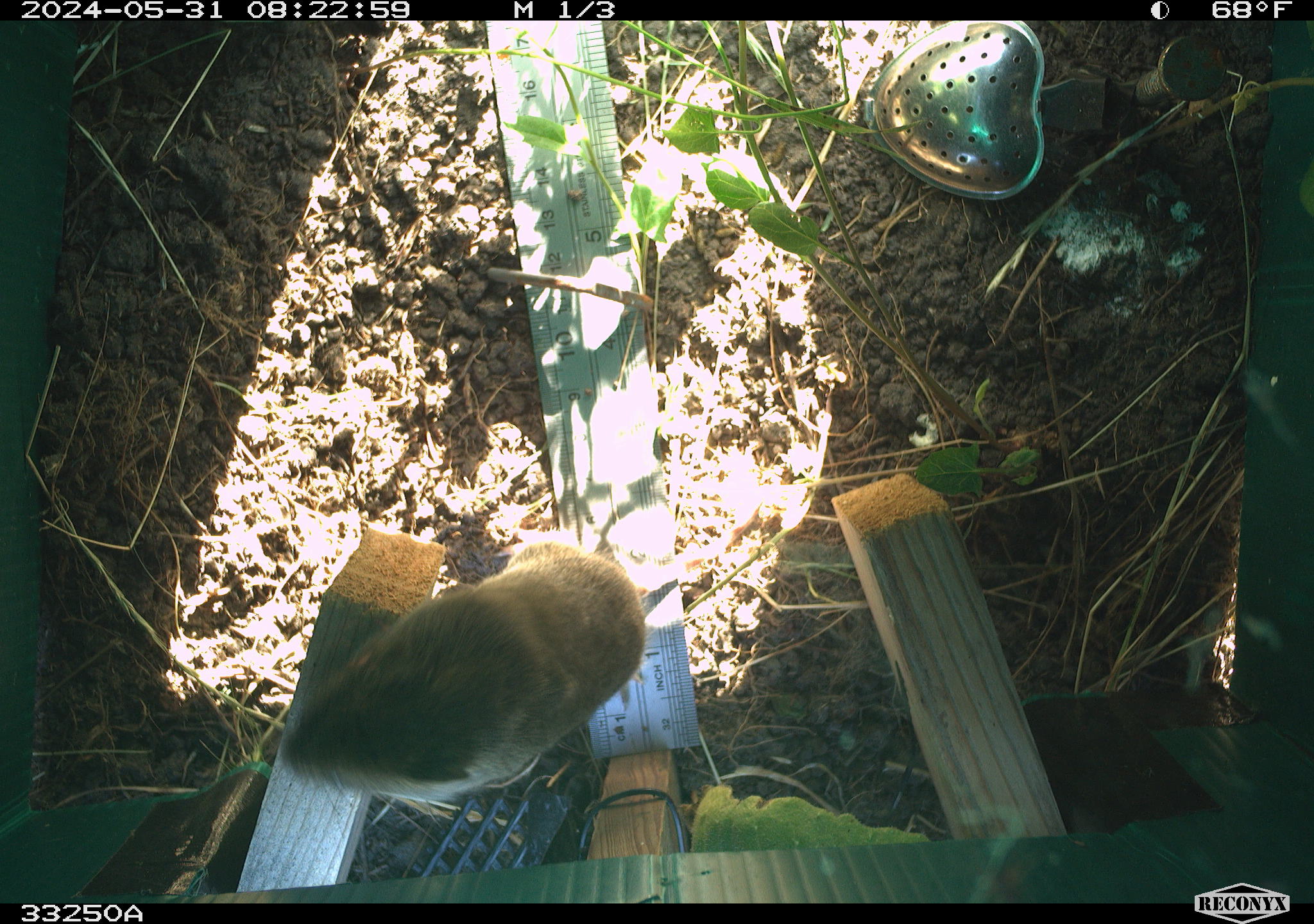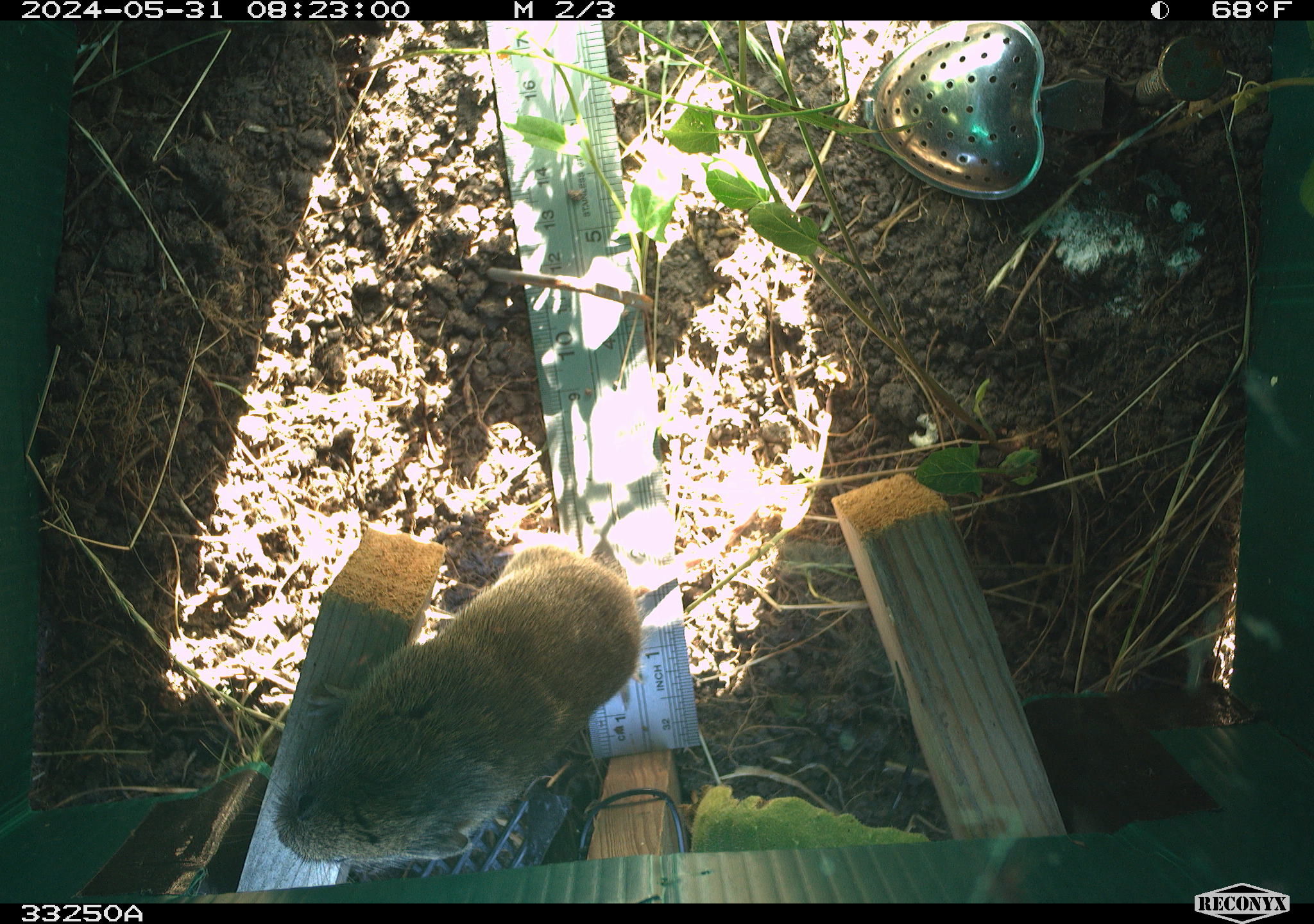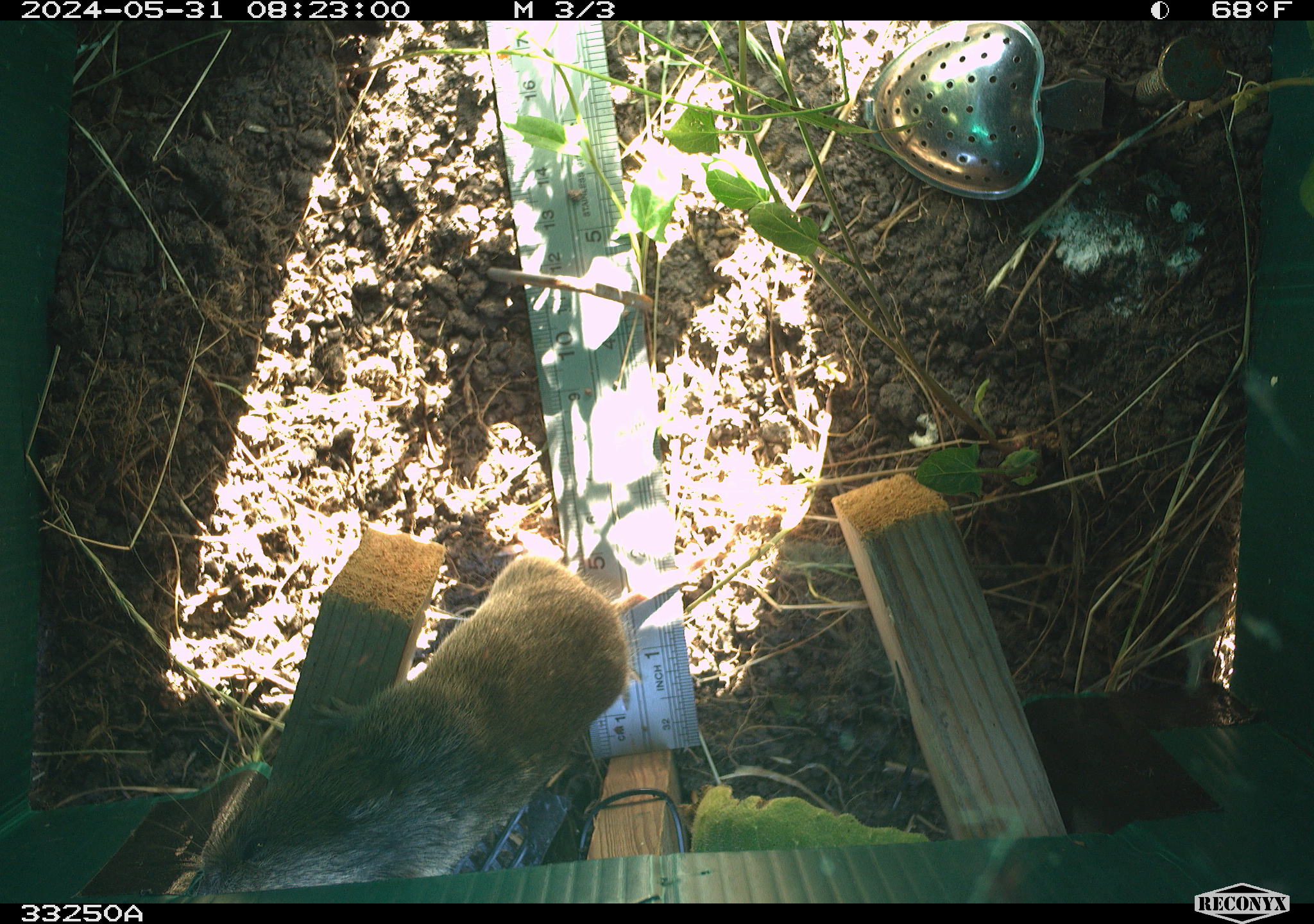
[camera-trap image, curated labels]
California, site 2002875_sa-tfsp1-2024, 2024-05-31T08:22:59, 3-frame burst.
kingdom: Animalia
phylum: Chordata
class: Mammalia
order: Rodentia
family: Cricetidae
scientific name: Arvicolinae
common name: voles, lemmings, and muskrats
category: arvicolinae subfamily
Arvicolinae subfamily (voles, lemmings, and muskrats) (Arvicolinae).